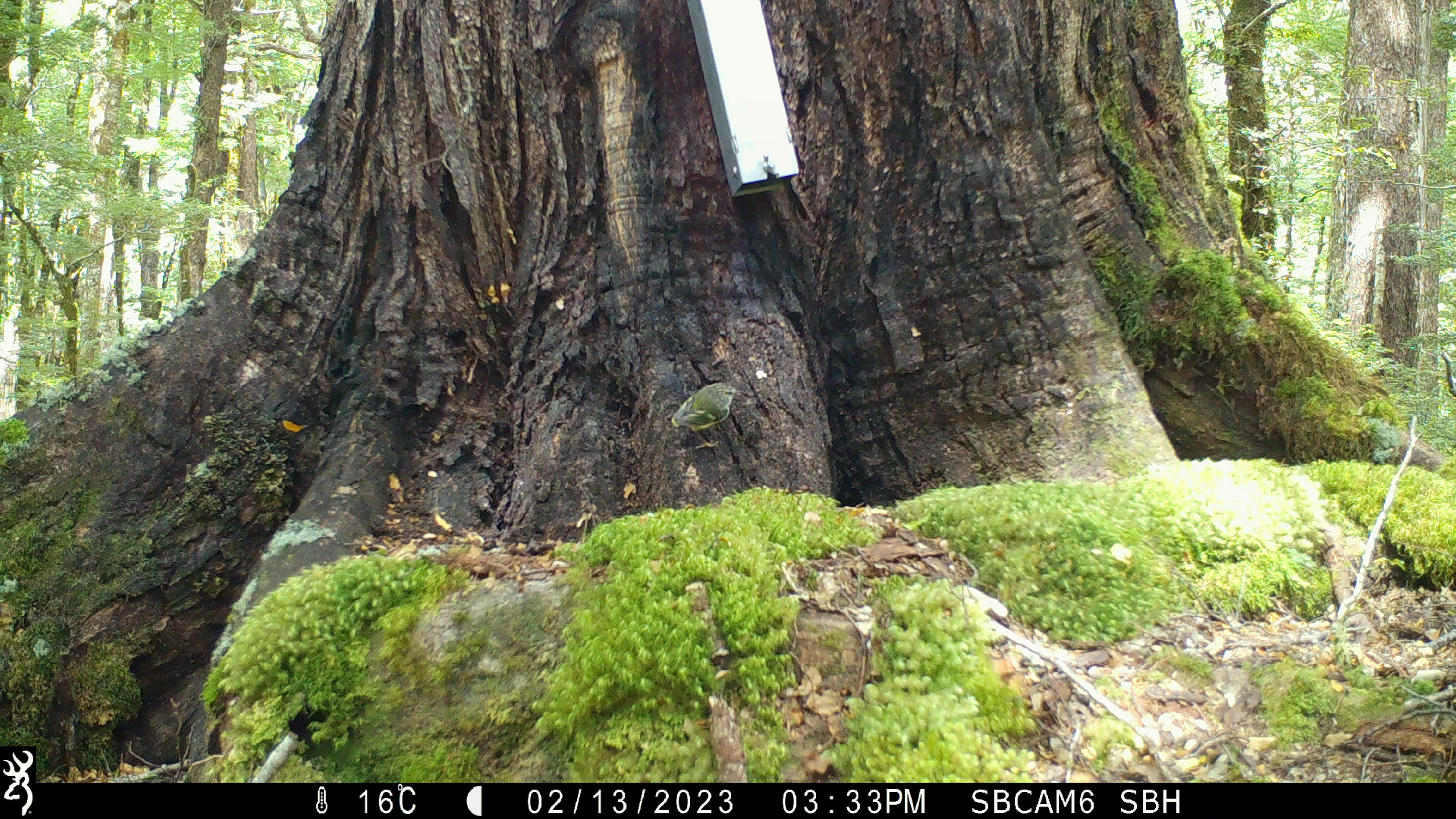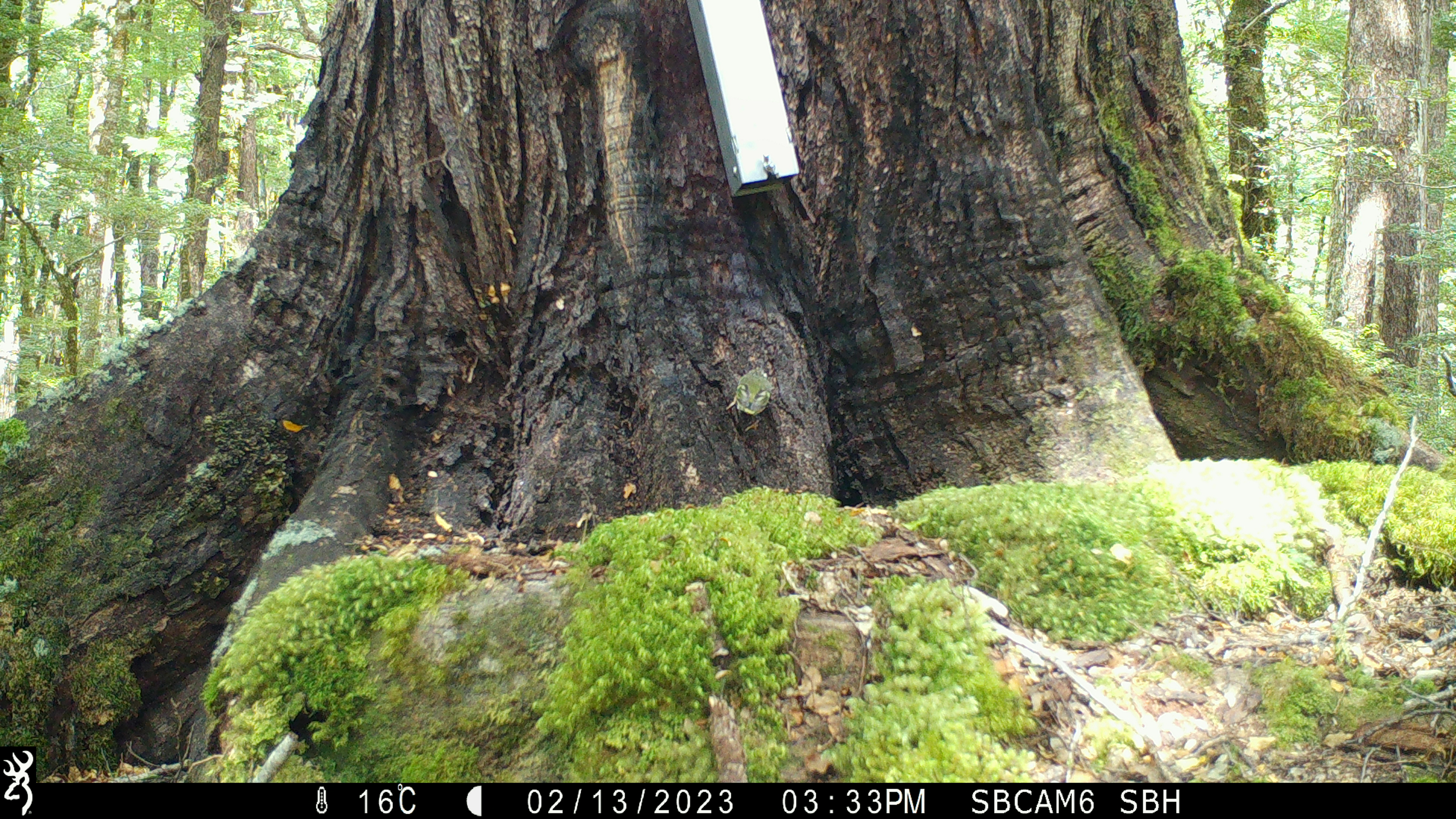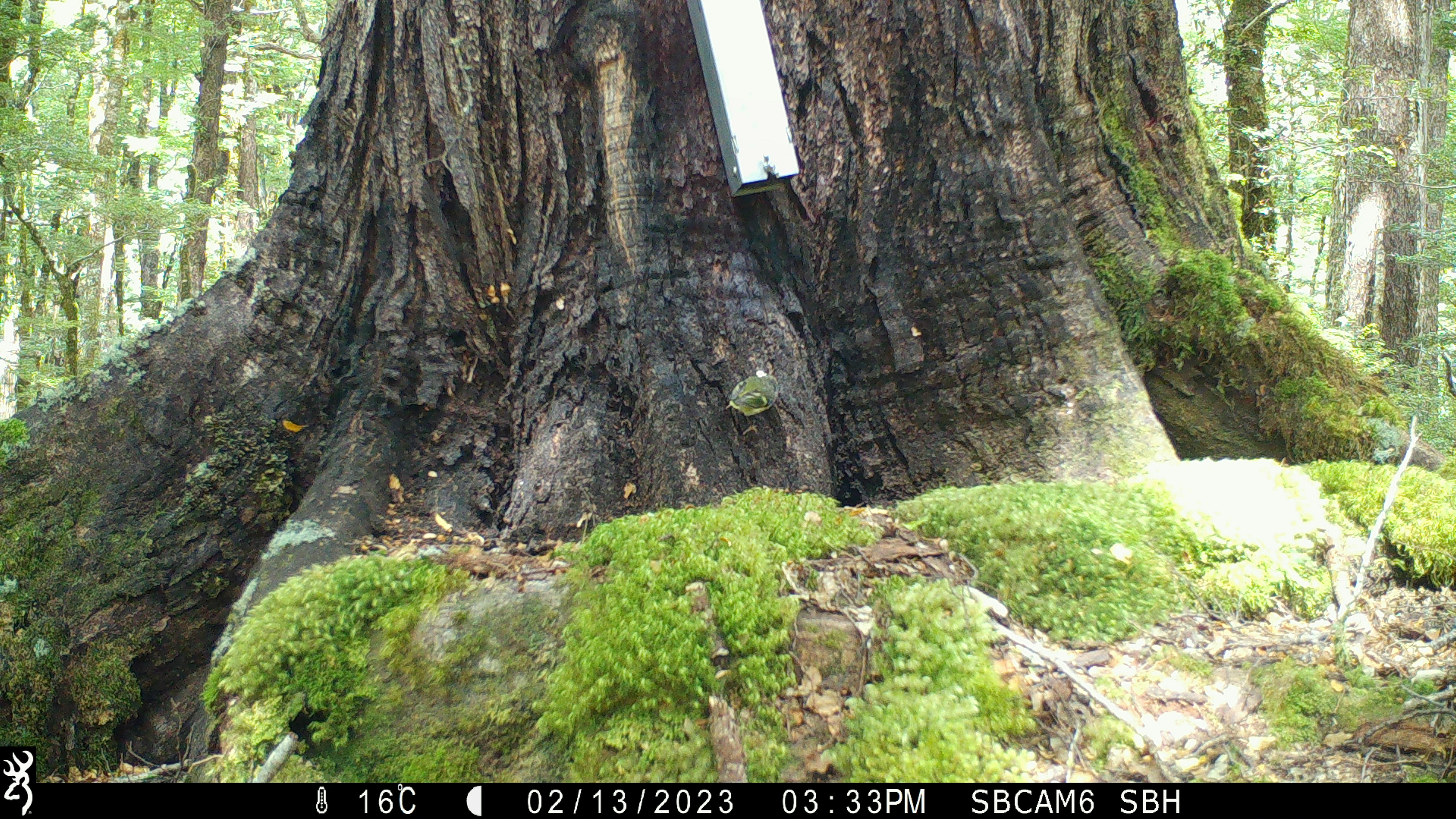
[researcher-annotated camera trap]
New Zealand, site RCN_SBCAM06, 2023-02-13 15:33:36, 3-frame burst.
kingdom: Animalia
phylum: Chordata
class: Aves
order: Passeriformes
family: Acanthisittidae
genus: Acanthisitta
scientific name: Acanthisitta chloris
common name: rifleman